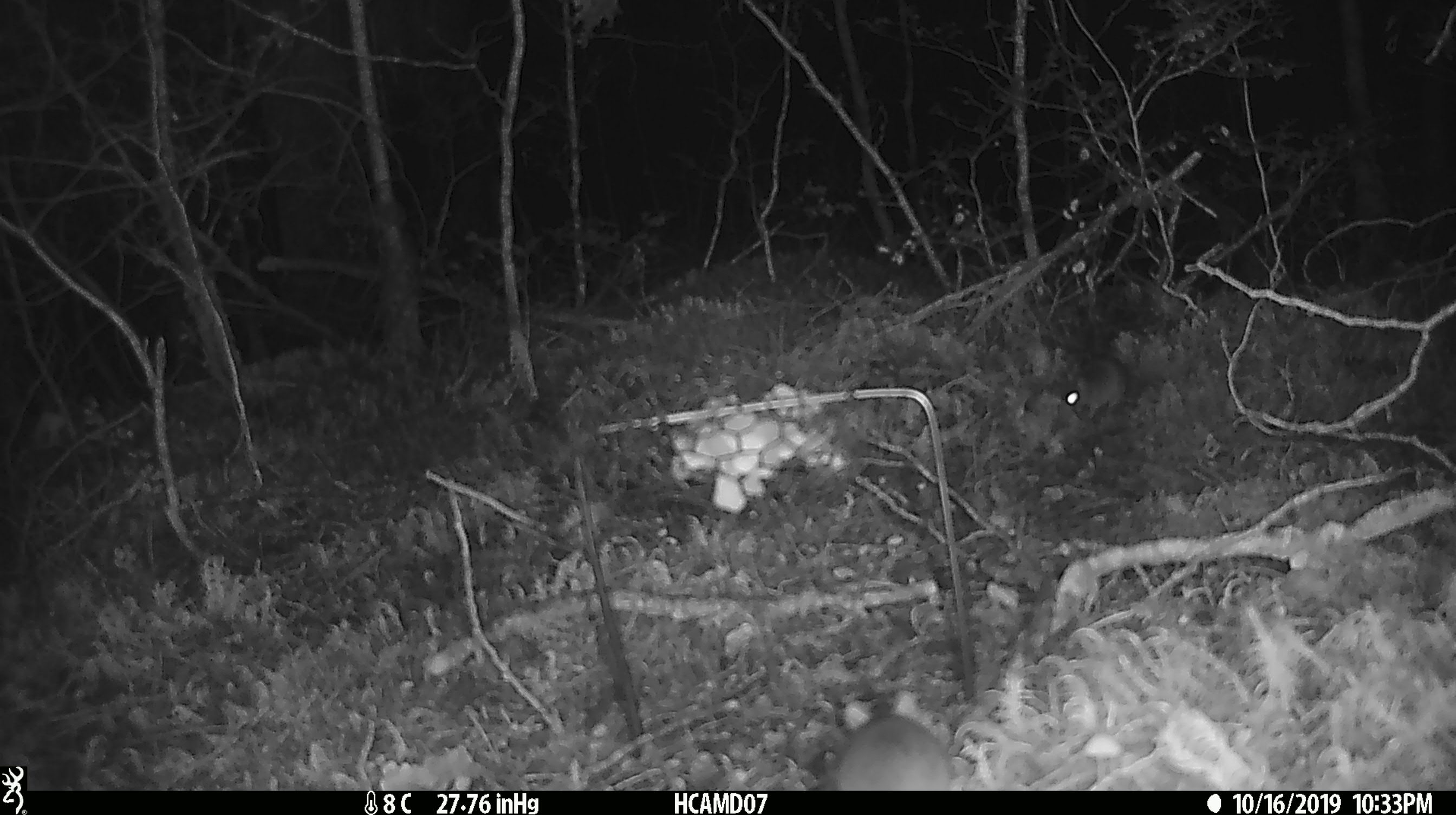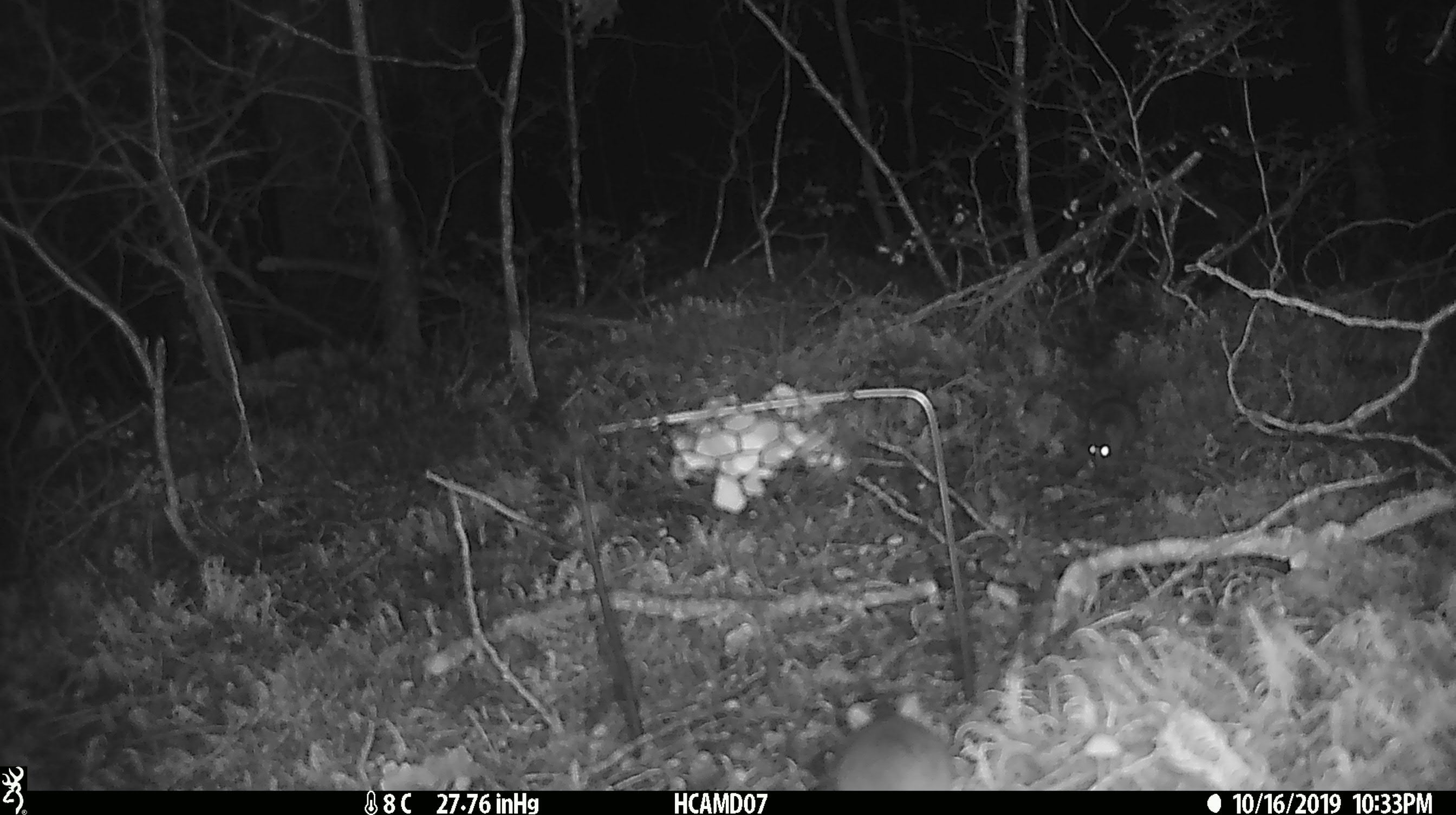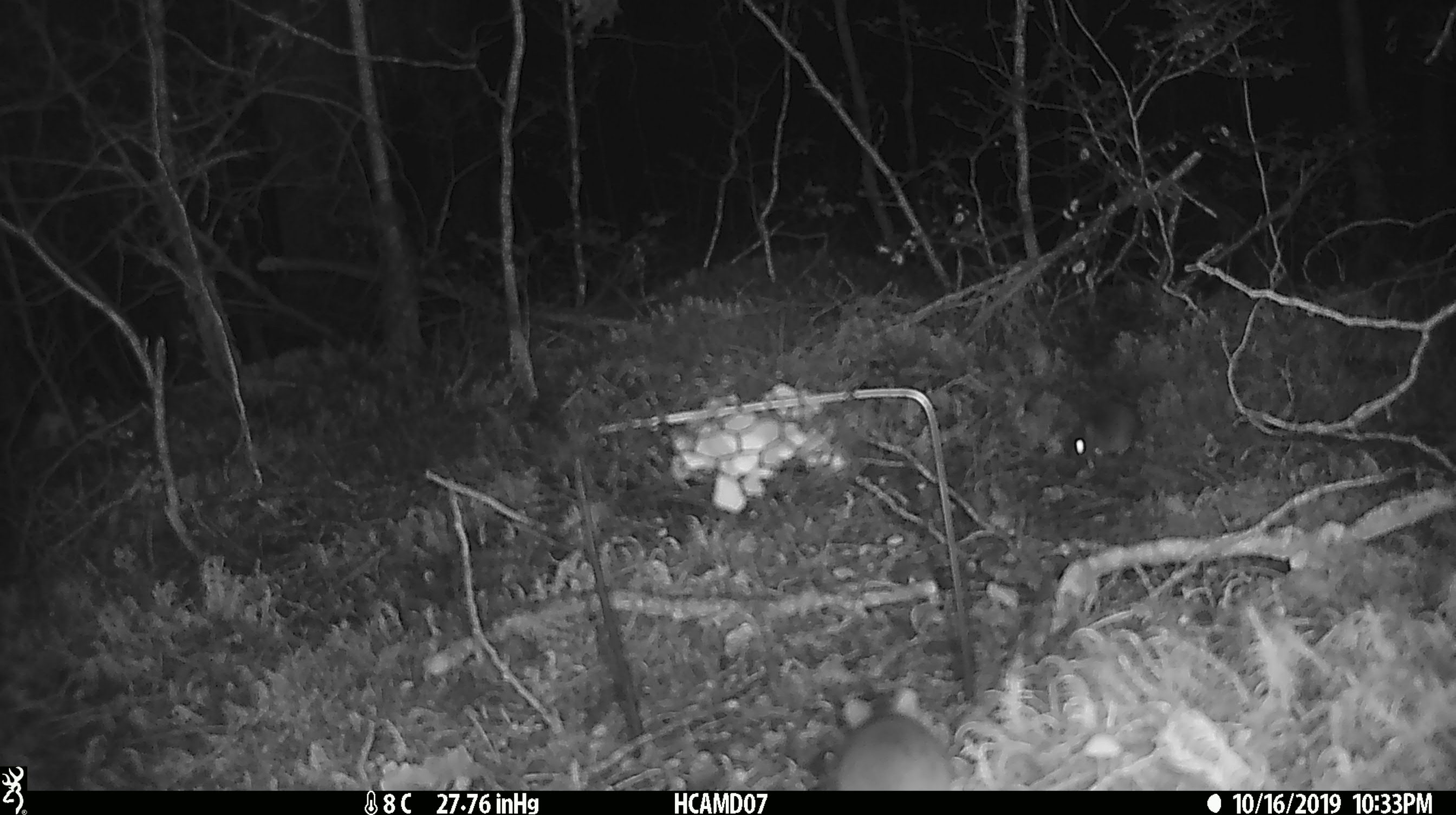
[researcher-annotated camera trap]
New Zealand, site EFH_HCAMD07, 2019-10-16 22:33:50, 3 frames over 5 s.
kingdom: Animalia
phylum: Chordata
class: Mammalia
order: Rodentia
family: Muridae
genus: Mus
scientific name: Mus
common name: mouse